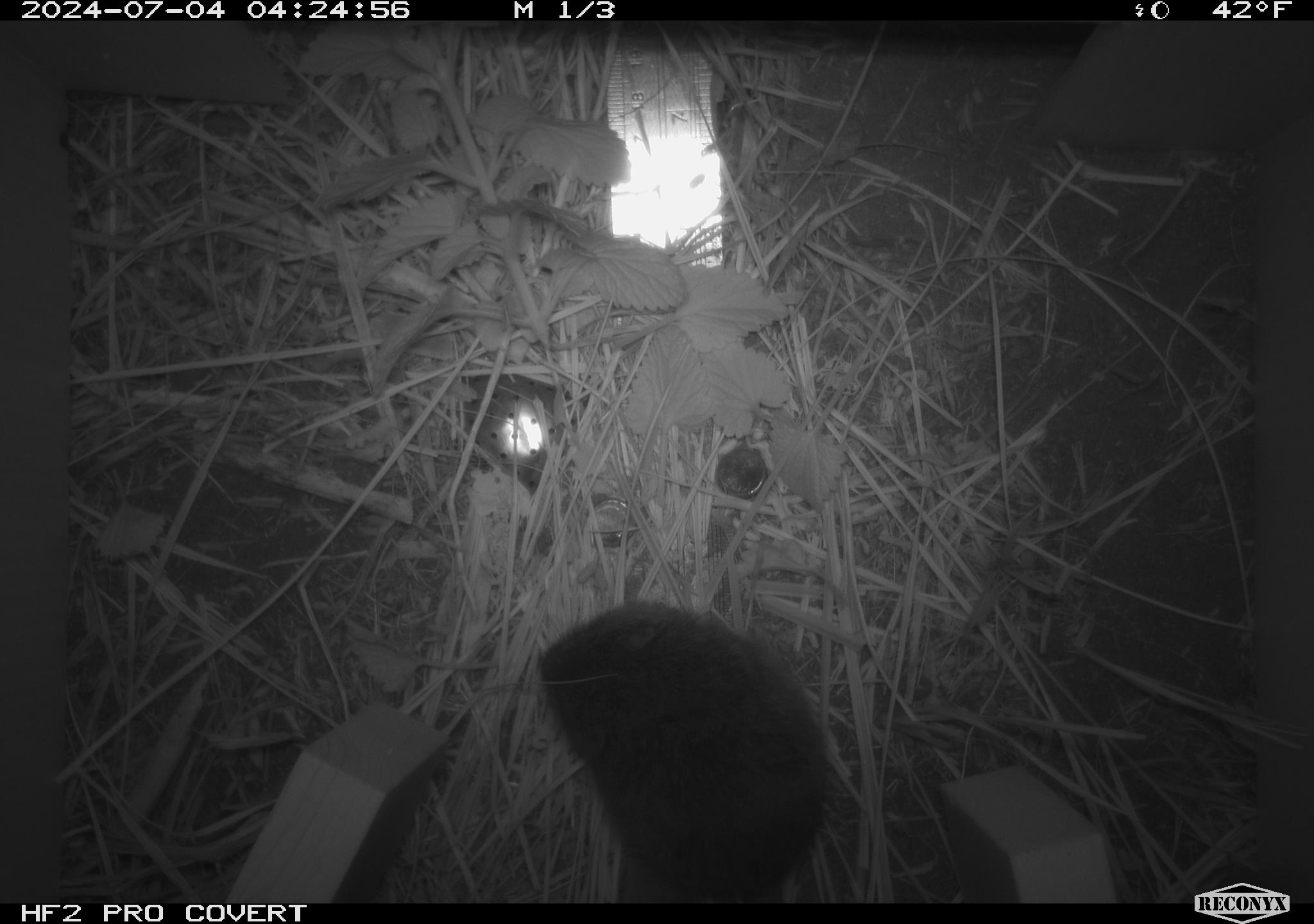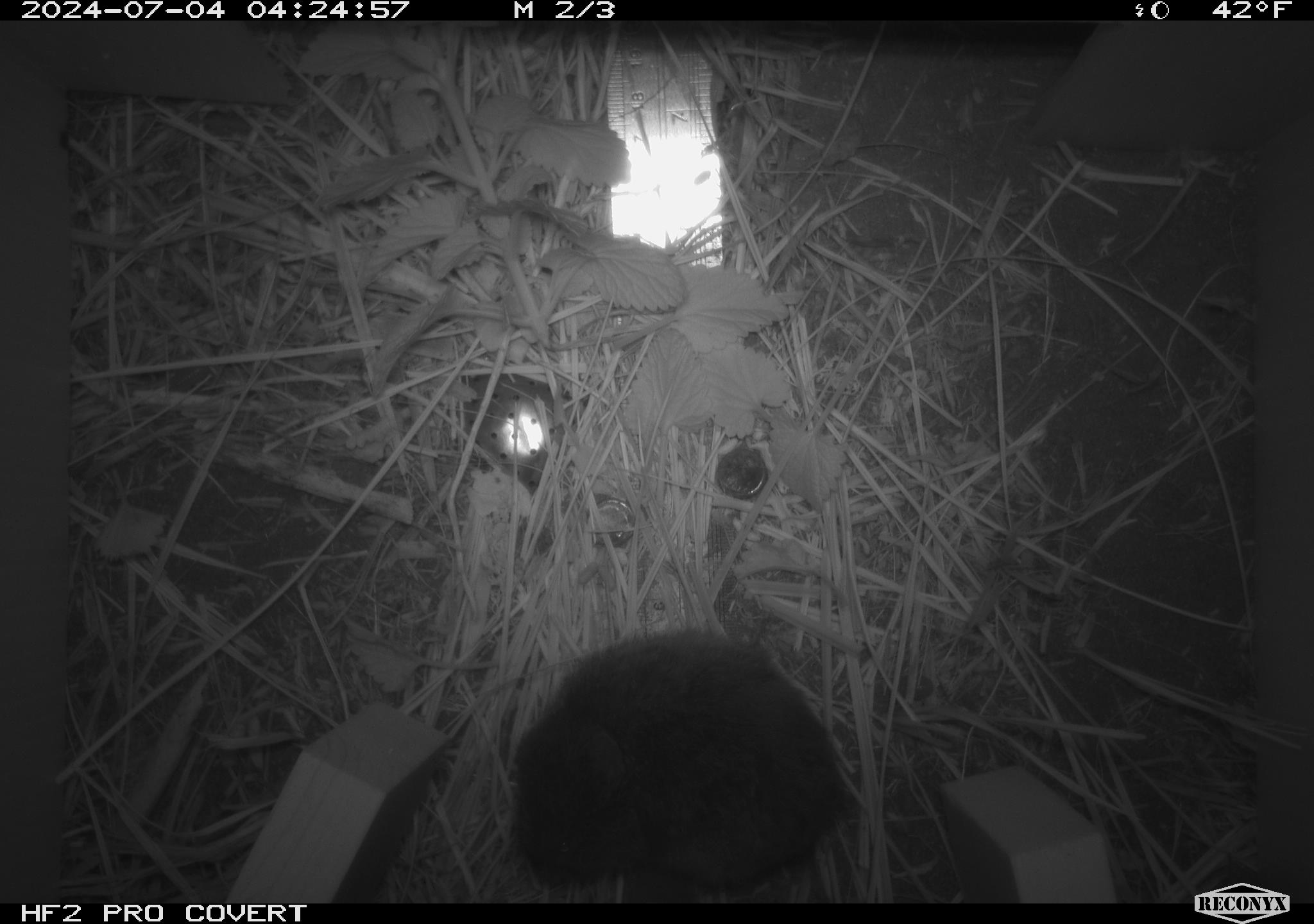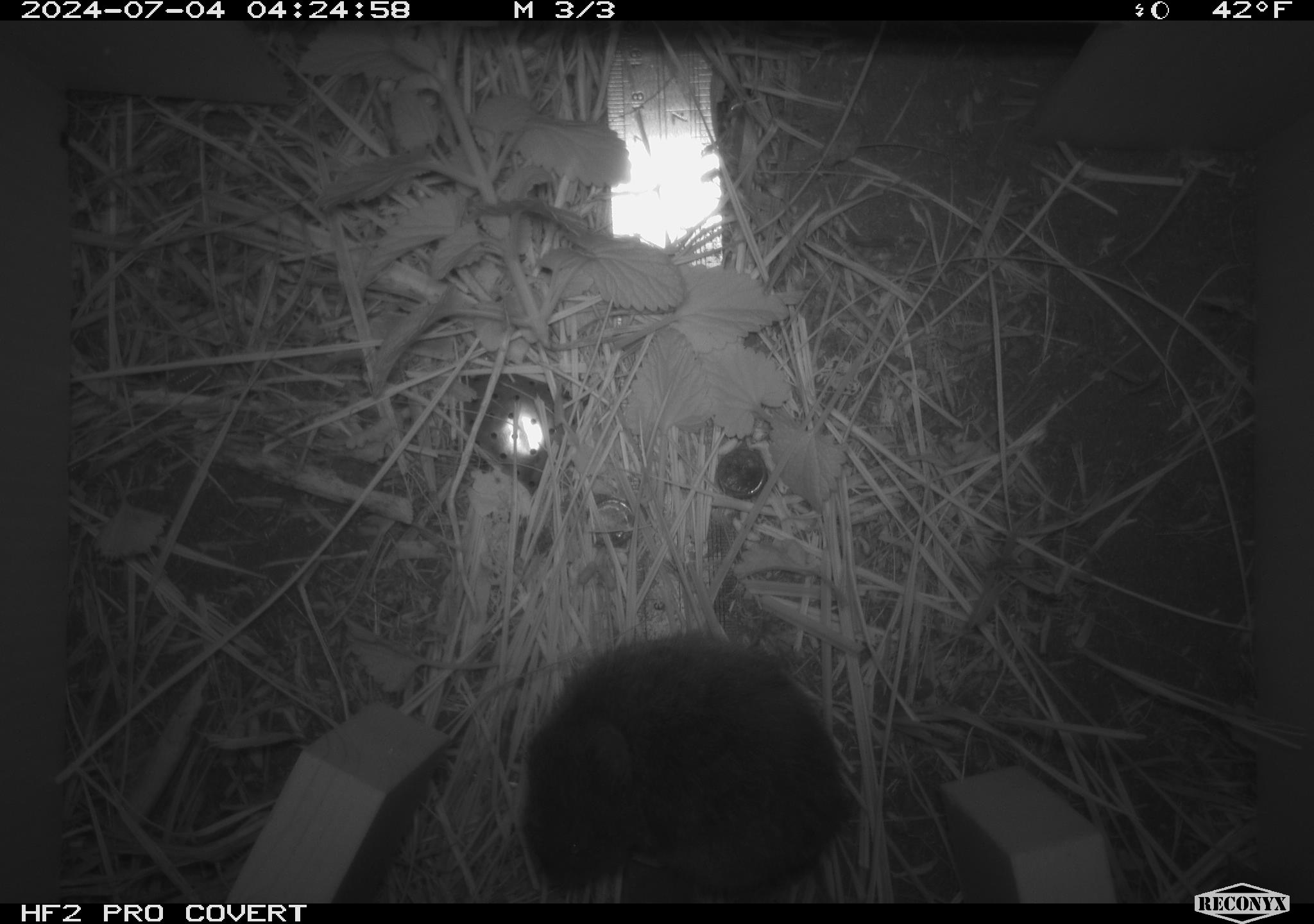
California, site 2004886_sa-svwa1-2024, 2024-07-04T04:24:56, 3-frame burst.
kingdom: Animalia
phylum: Chordata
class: Mammalia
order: Rodentia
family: Cricetidae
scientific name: Arvicolinae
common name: voles, lemmings, and muskrats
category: arvicolinae subfamily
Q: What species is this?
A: Arvicolinae subfamily (voles, lemmings, and muskrats) (Arvicolinae).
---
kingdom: Animalia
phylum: Arthropoda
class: Malacostraca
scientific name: Malacostraca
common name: amphipods, crabs, isopods, krill, lobsters and shrimps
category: malacostracan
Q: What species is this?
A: Malacostracan (amphipods, crabs, isopods, krill, lobsters and shrimps) (Malacostraca).